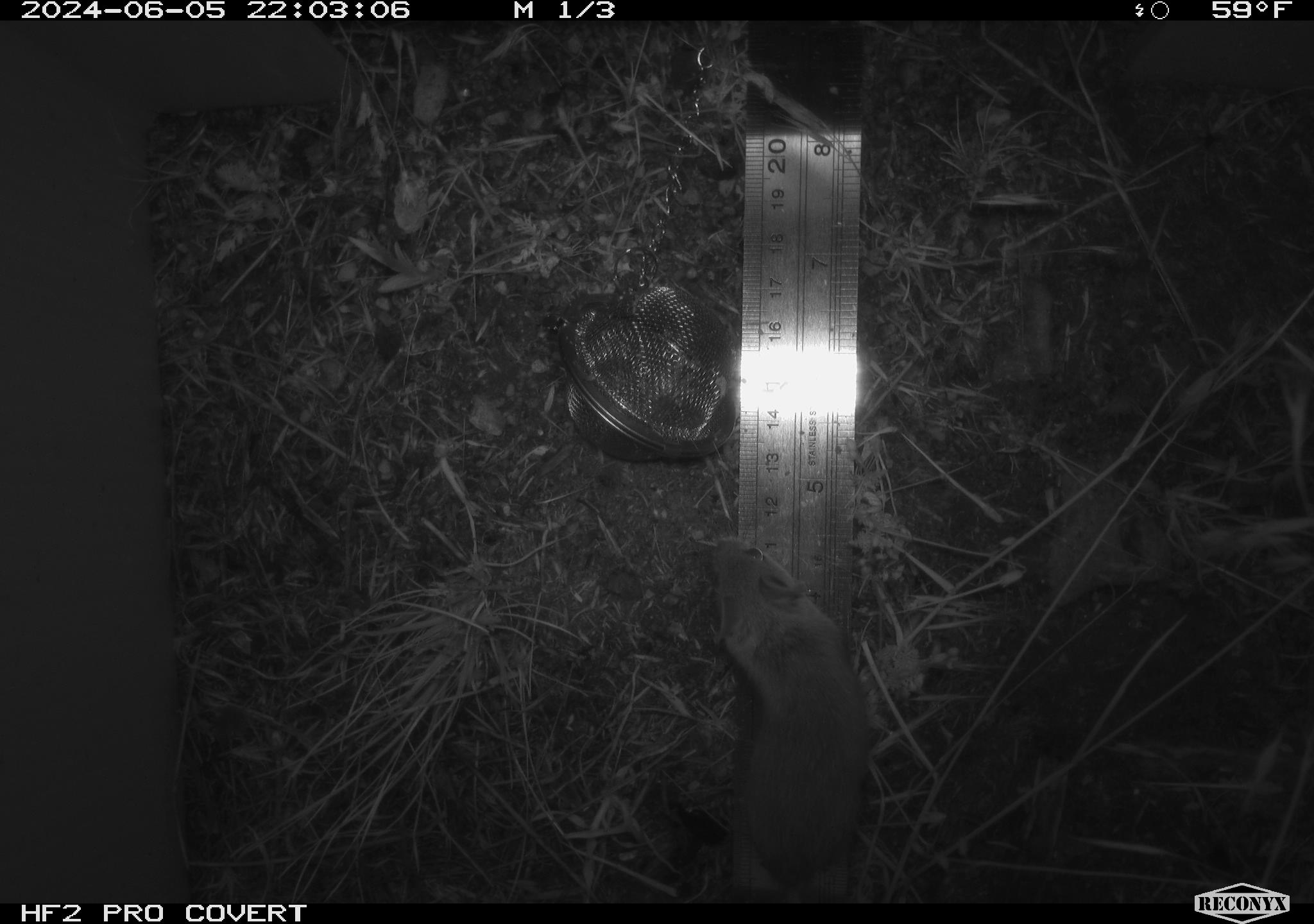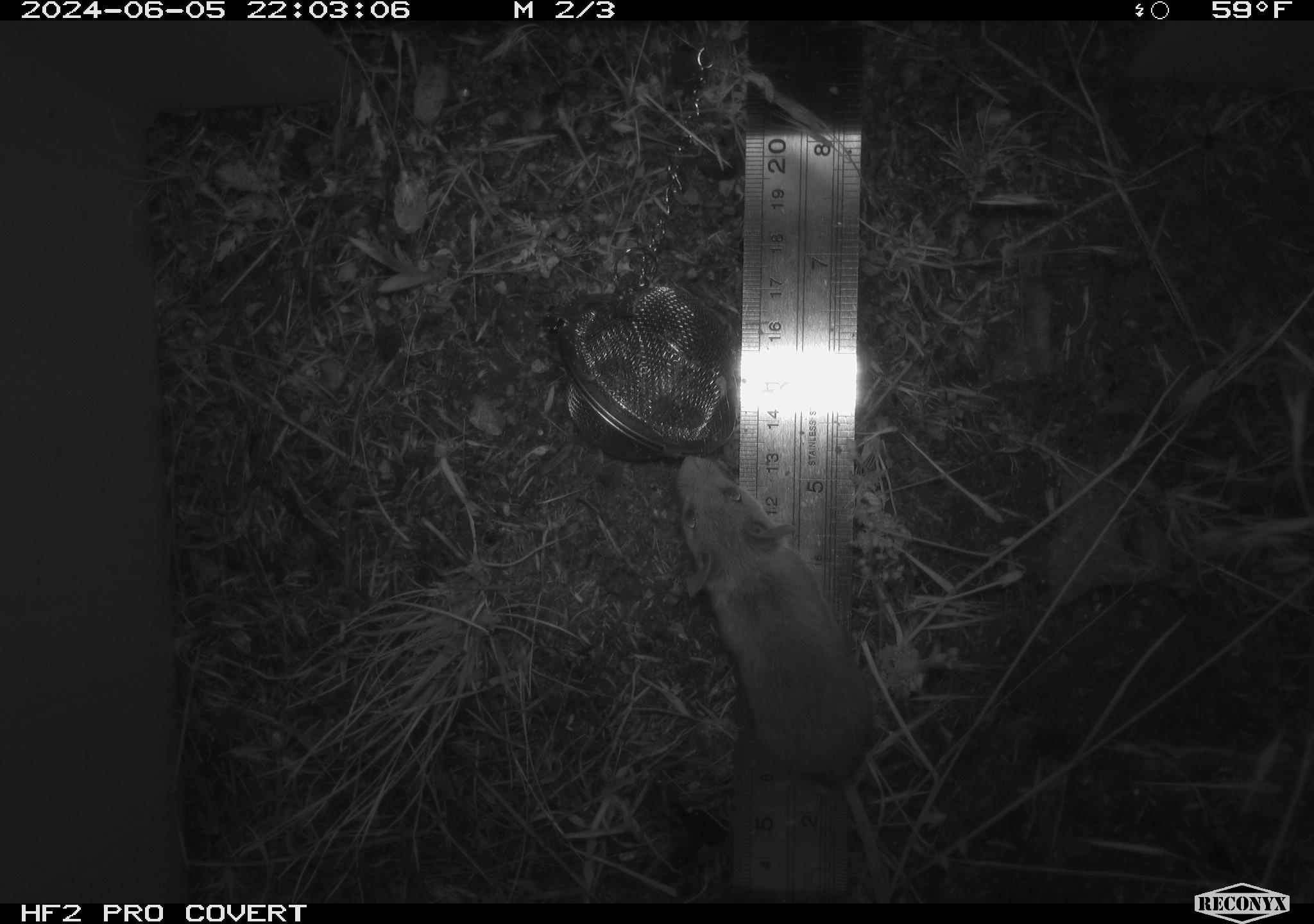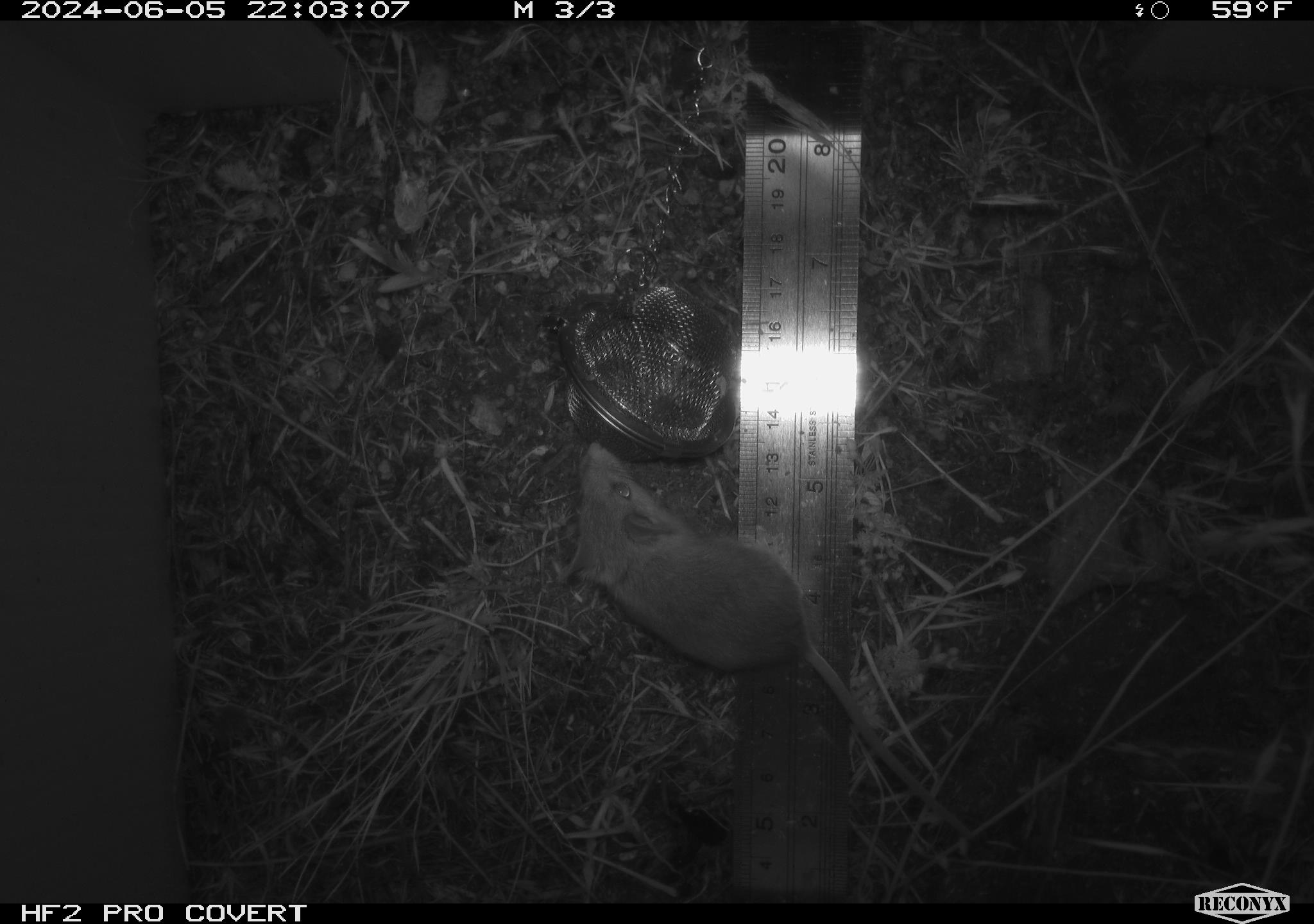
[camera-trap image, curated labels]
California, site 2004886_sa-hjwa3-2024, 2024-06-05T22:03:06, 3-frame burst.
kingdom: Animalia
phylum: Chordata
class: Mammalia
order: Rodentia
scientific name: Rodentia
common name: rodent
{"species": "rodent (Rodentia)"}